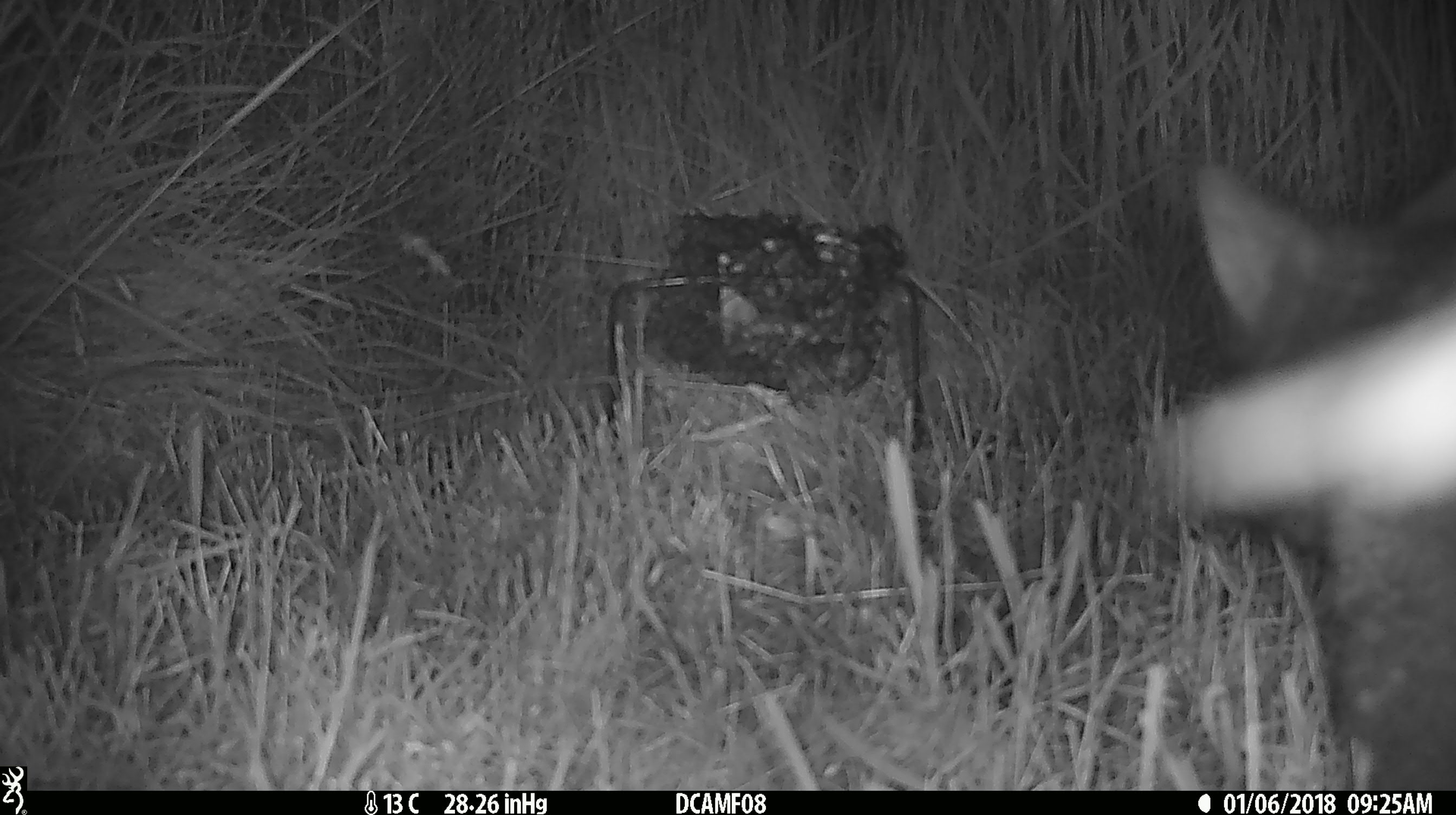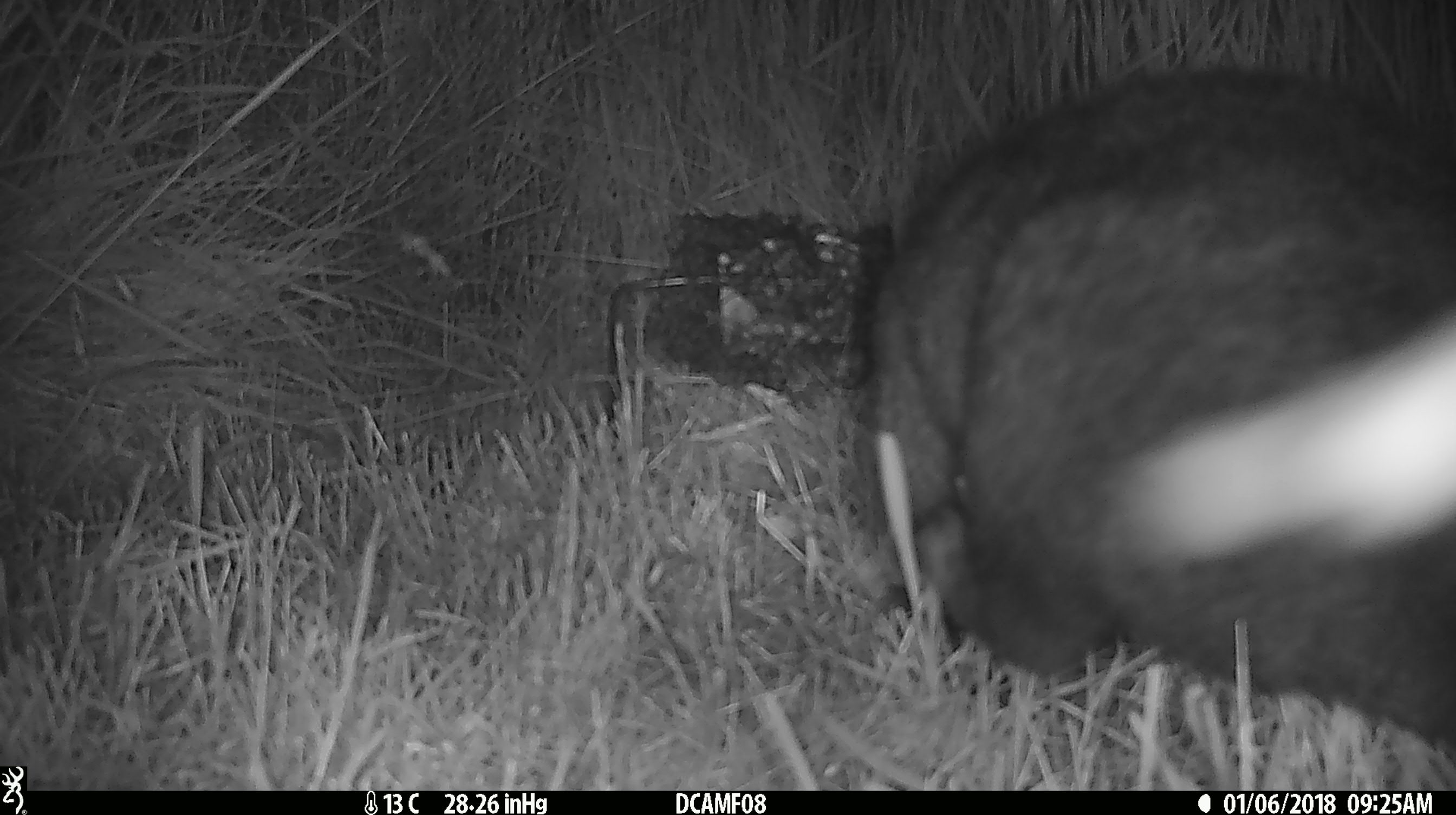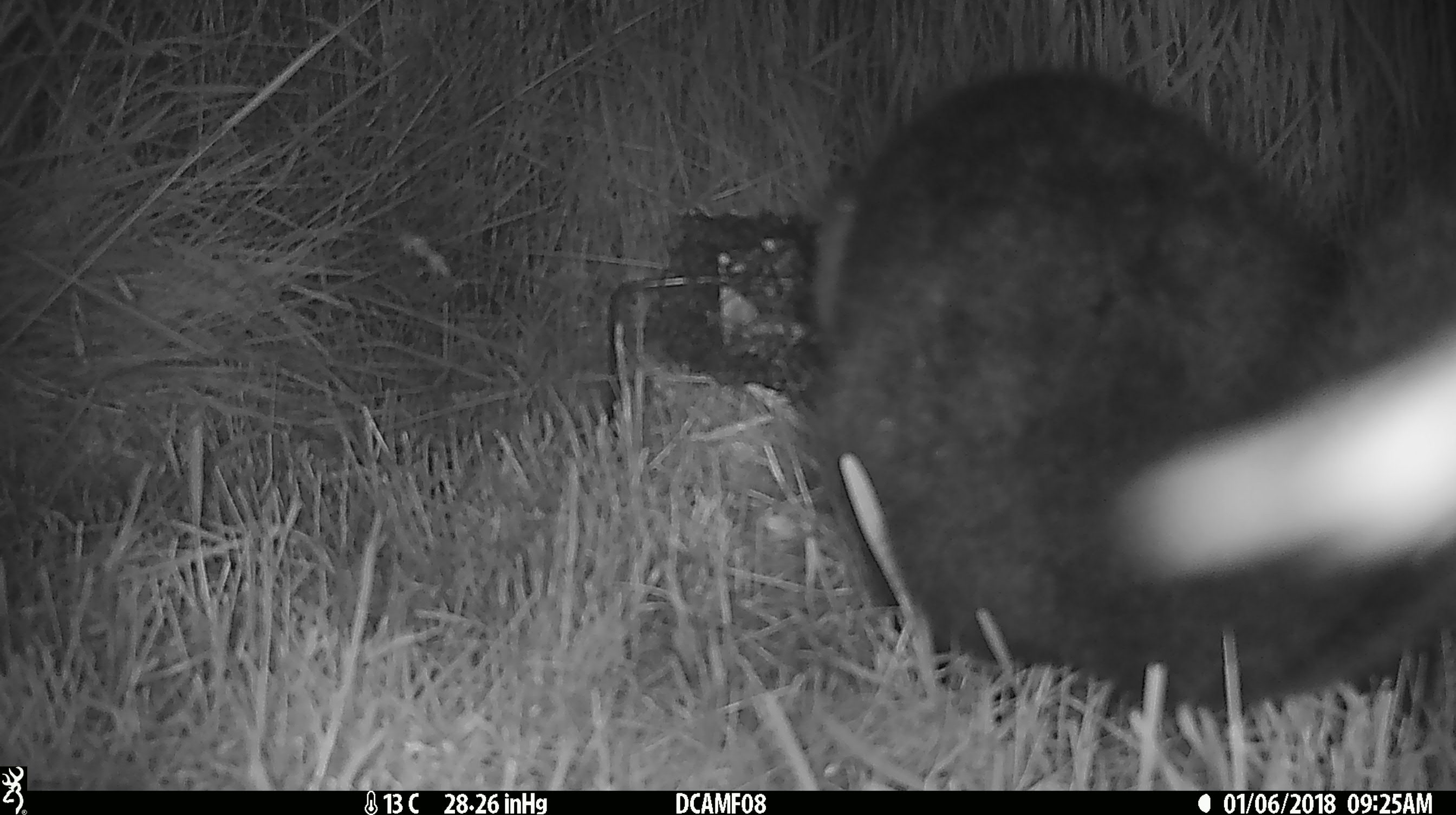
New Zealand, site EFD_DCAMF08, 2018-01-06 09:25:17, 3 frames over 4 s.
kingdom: Animalia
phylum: Chordata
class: Mammalia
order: Diprotodontia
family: Phalangeridae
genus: Trichosurus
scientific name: Trichosurus vulpecula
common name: common brushtail possum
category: possum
Possum (common brushtail possum) (Trichosurus vulpecula).